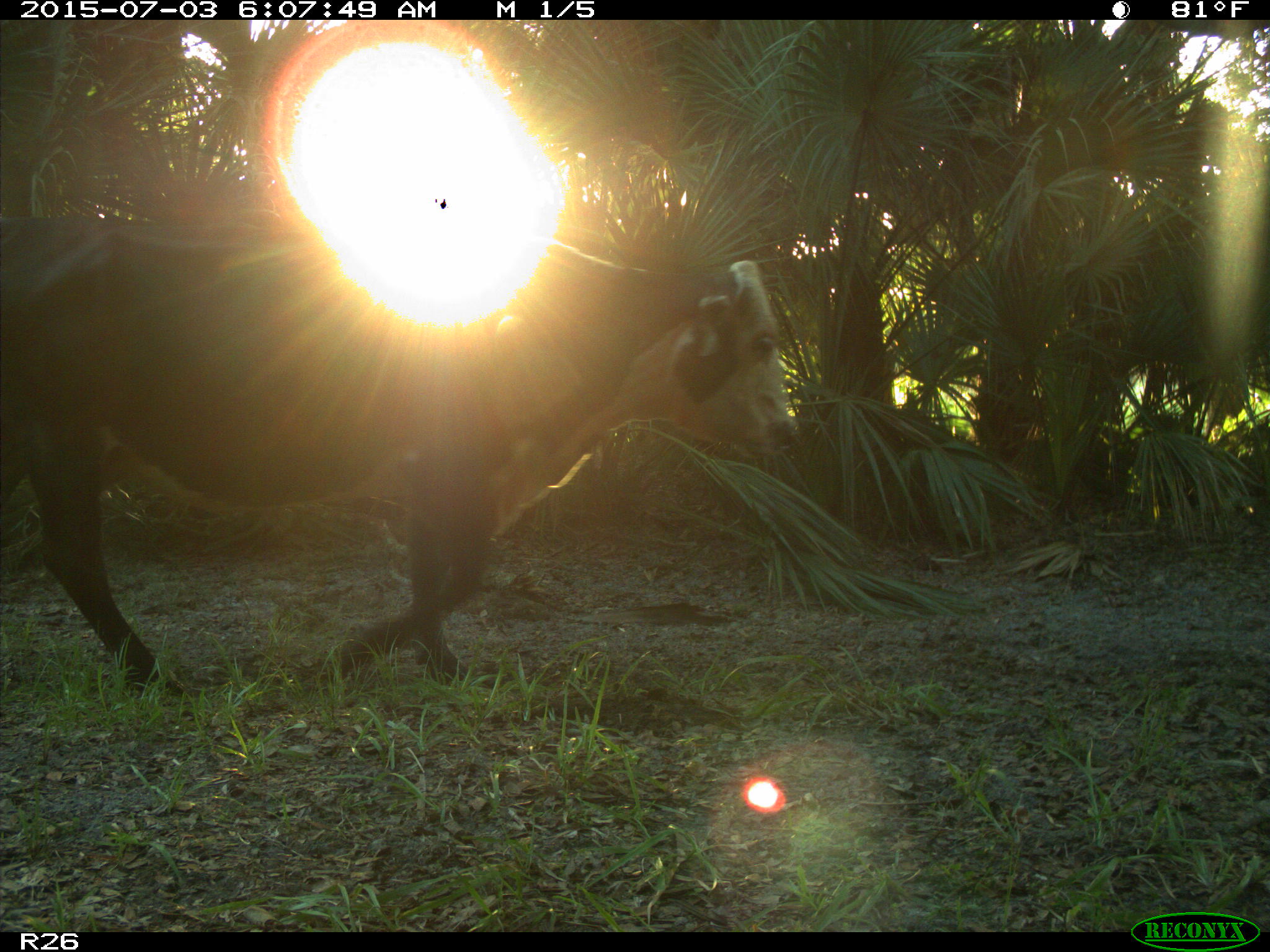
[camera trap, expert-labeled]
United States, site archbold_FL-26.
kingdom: Animalia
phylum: Chordata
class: Mammalia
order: Artiodactyla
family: Bovidae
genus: Bos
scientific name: Bos taurus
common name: domestic cow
Bos taurus (domestic cow).